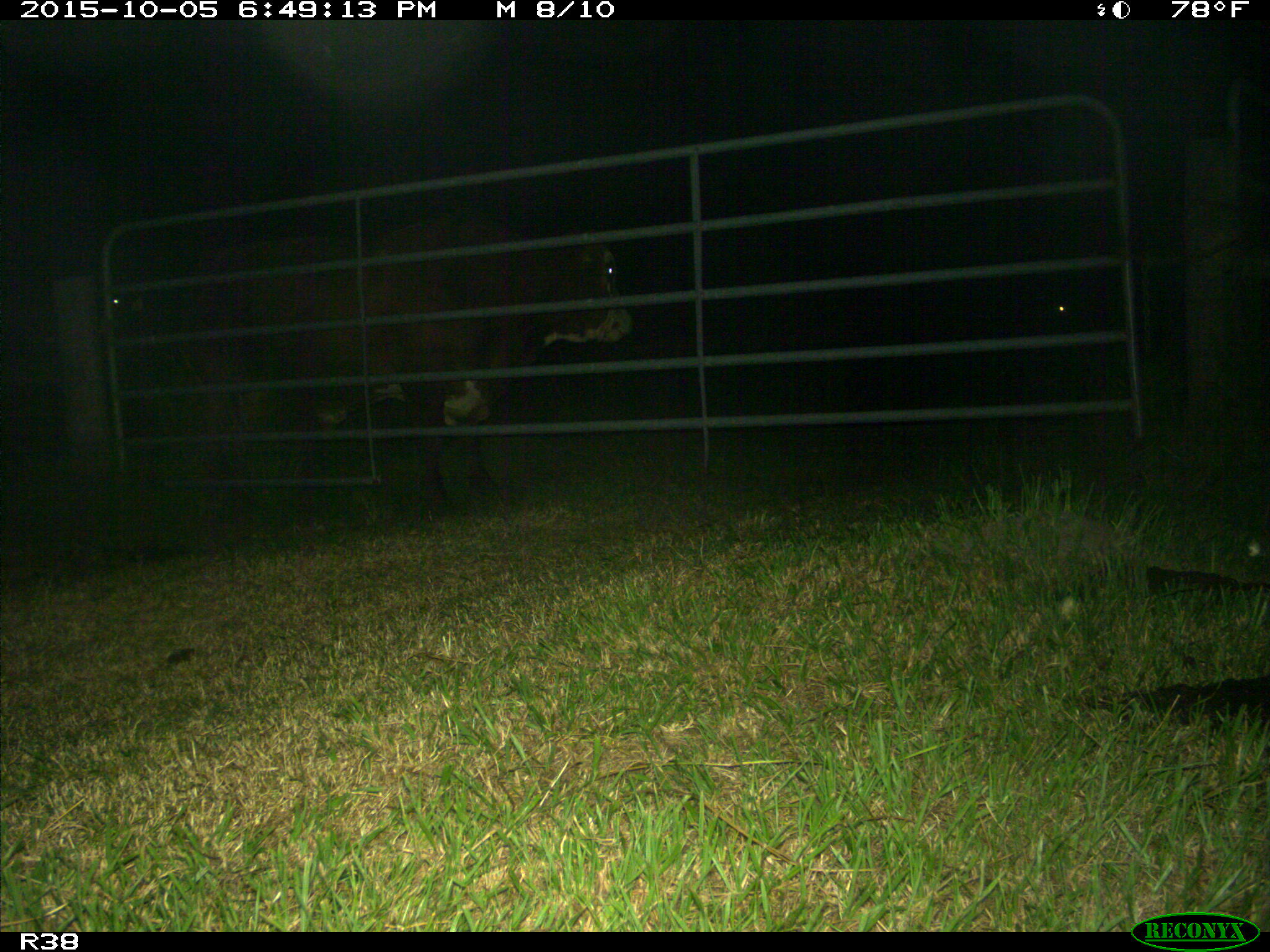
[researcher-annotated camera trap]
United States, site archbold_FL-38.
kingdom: Animalia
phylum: Chordata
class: Mammalia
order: Artiodactyla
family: Bovidae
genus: Bos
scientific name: Bos taurus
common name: domestic cow